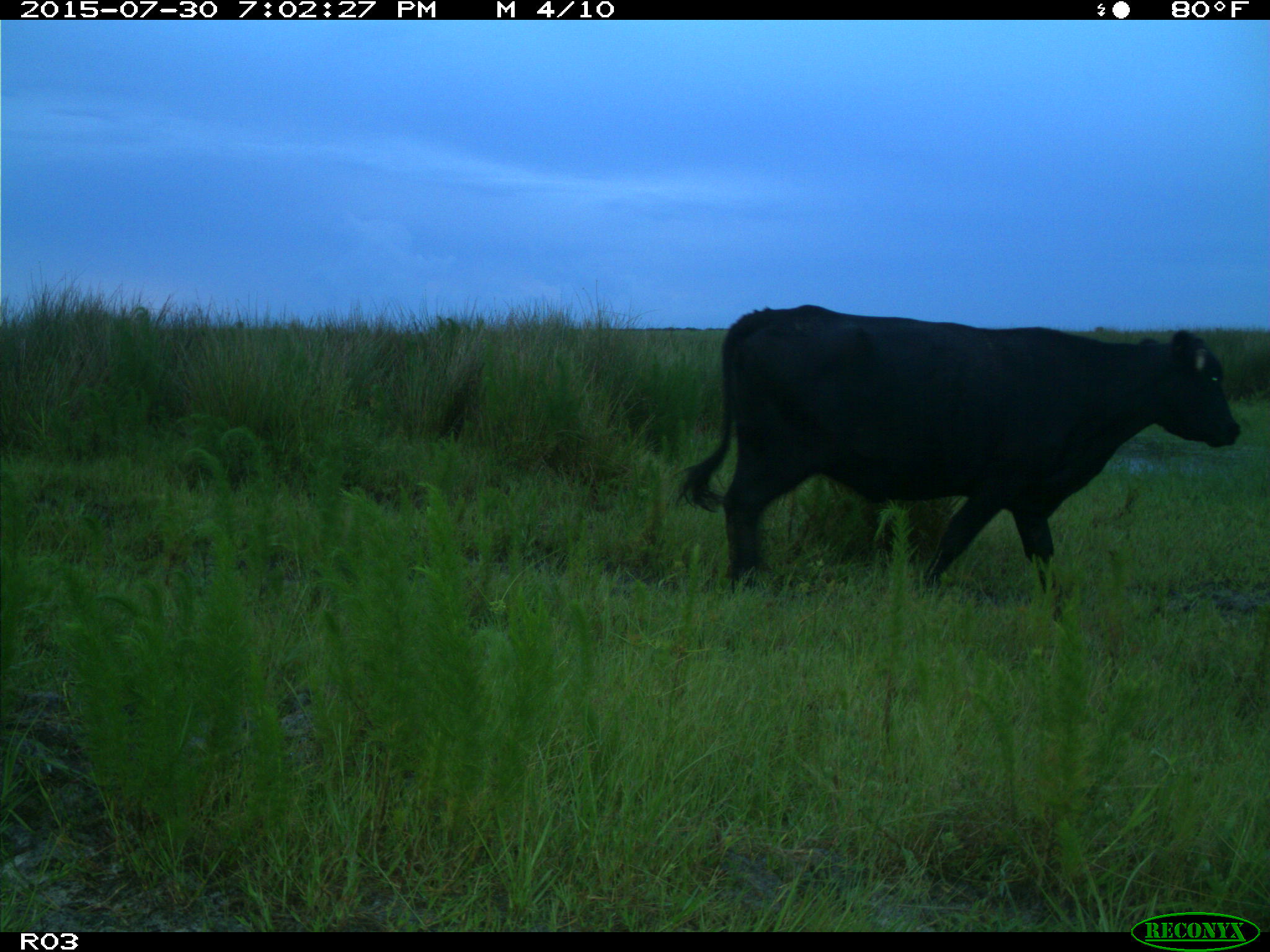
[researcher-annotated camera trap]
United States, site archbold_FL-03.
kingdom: Animalia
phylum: Chordata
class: Mammalia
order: Artiodactyla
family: Bovidae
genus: Bos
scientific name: Bos taurus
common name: domestic cow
Bos taurus (domestic cow).